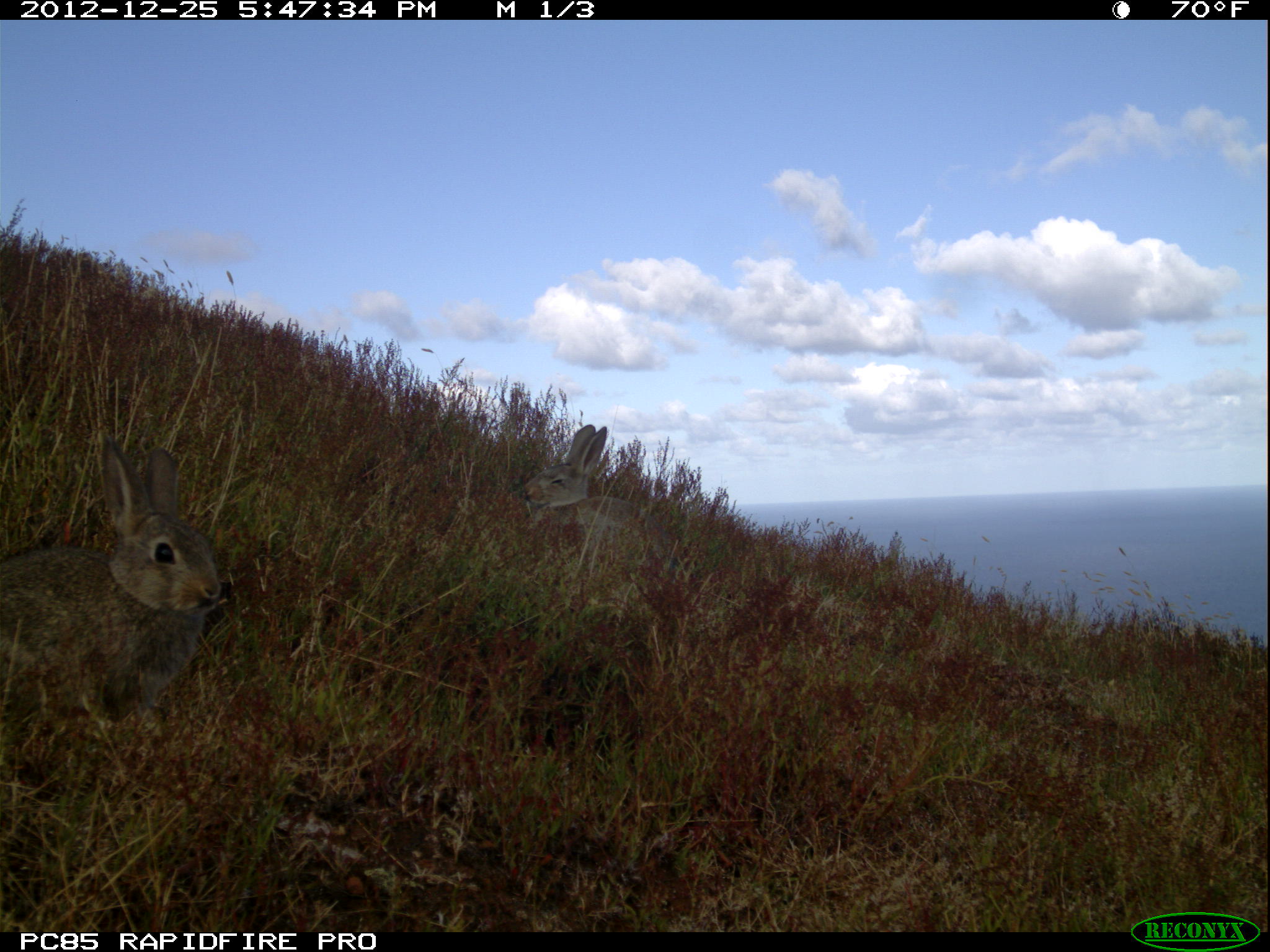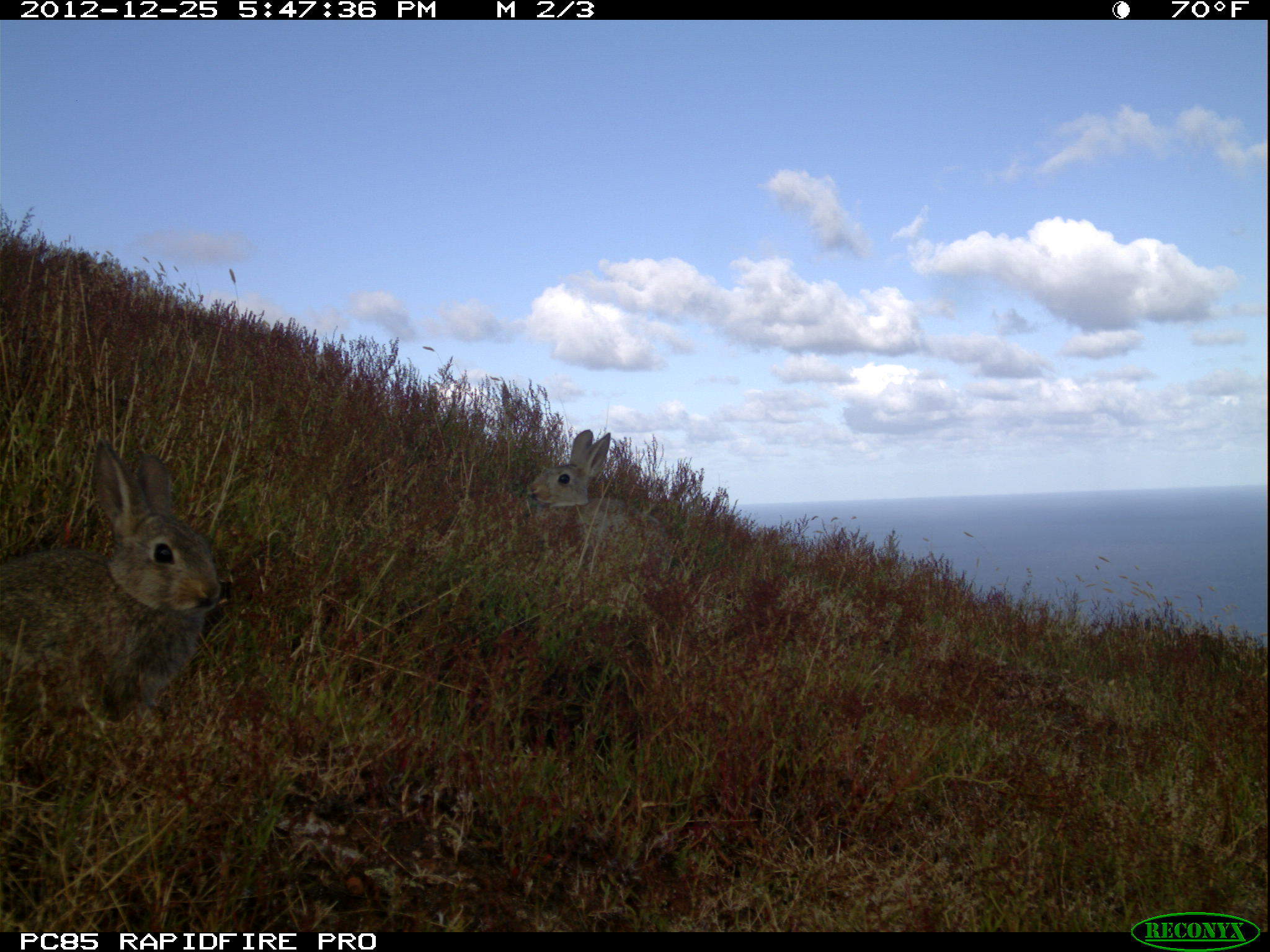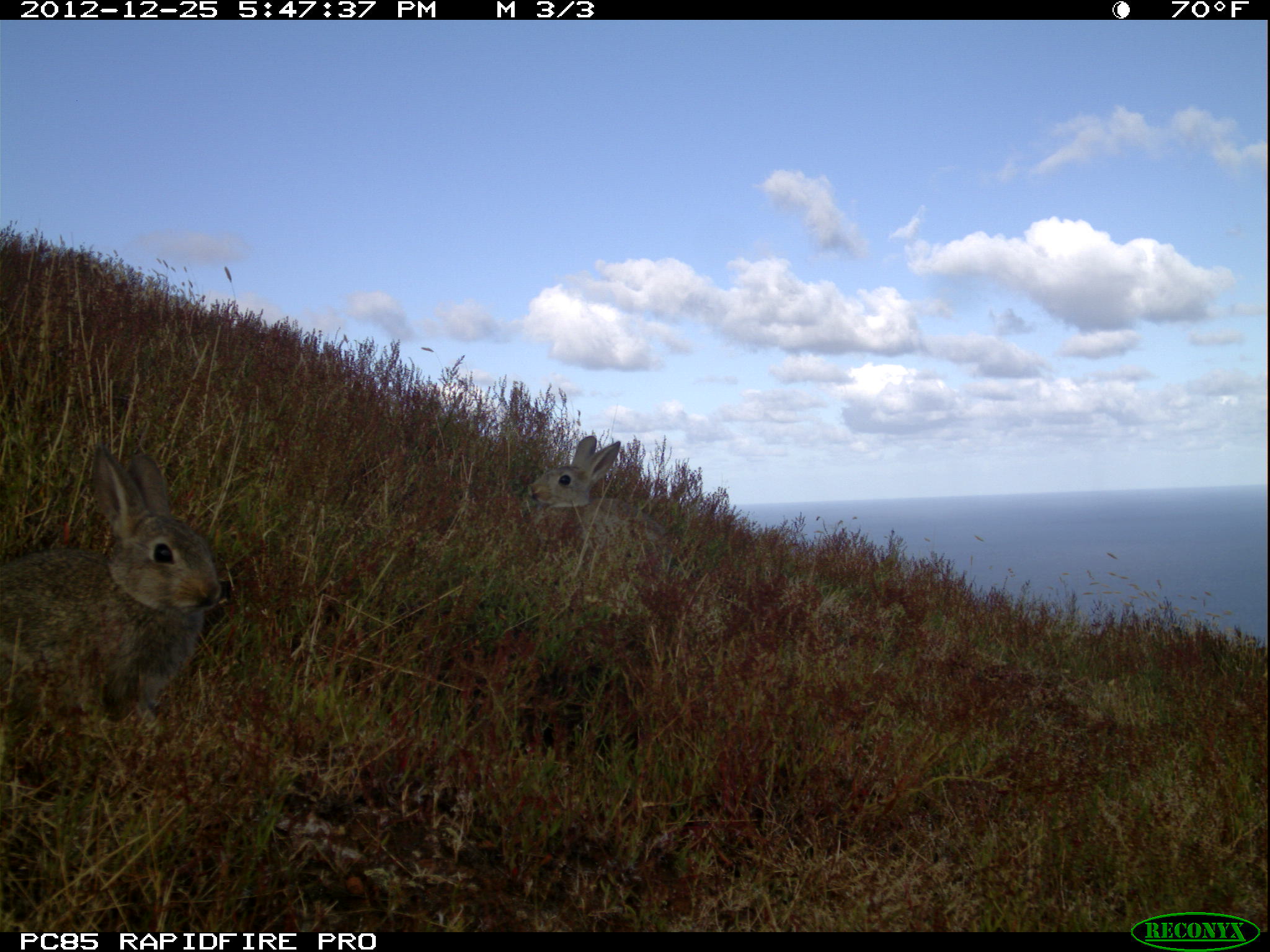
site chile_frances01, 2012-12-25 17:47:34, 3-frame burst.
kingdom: Animalia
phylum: Chordata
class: Mammalia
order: Lagomorpha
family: Leporidae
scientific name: Leporidae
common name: rabbits and hares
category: rabbit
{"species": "rabbit (rabbits and hares) (Leporidae)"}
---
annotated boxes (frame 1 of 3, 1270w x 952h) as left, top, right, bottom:
rabbit: 0, 438, 228, 757; 512, 423, 649, 557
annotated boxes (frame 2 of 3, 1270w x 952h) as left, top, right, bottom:
rabbit: 0, 442, 224, 754; 514, 428, 670, 578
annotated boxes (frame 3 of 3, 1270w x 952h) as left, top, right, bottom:
rabbit: 0, 442, 225, 757; 511, 431, 666, 570